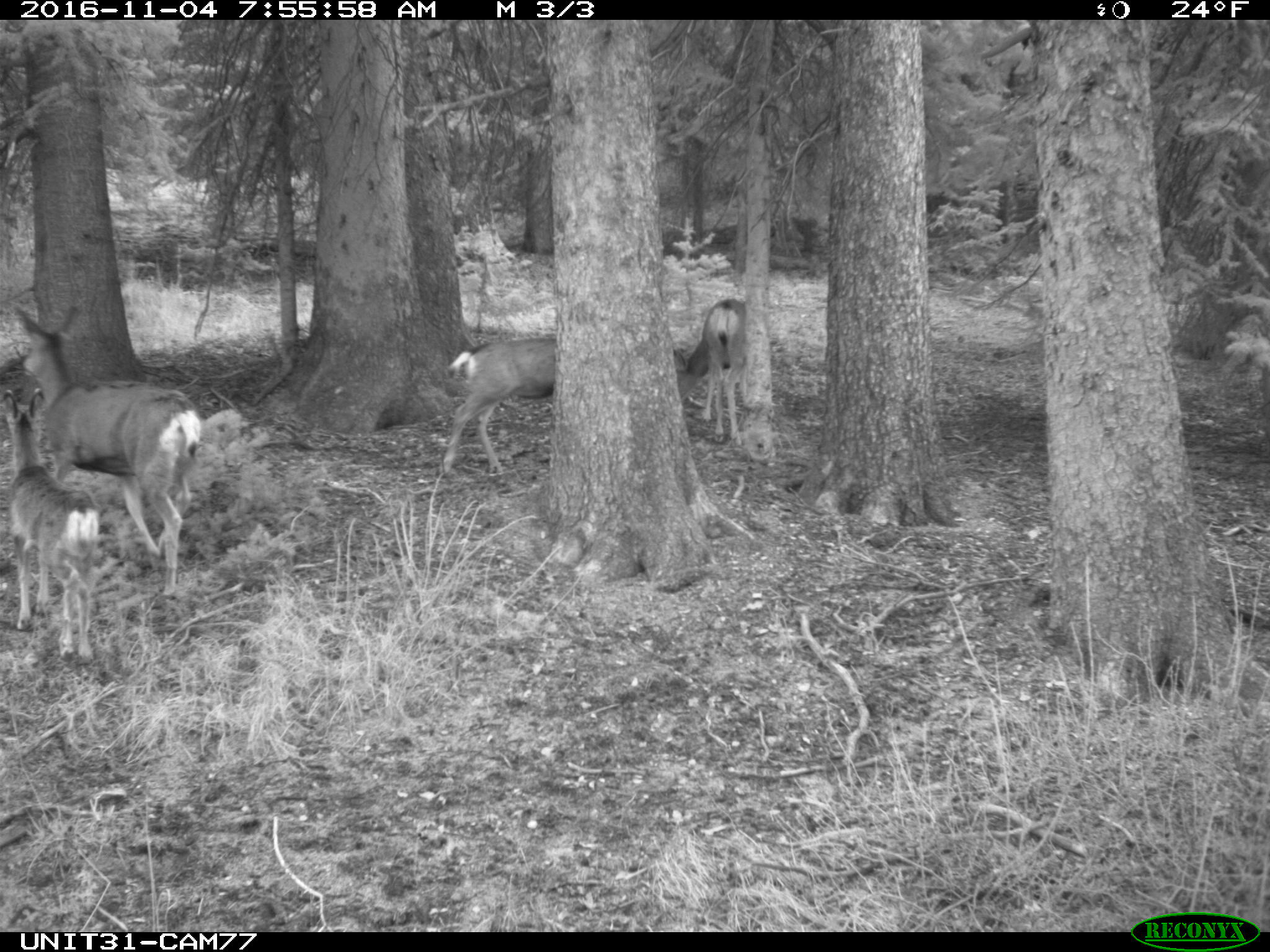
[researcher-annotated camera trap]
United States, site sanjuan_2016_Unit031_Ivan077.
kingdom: Animalia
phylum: Chordata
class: Mammalia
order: Artiodactyla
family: Cervidae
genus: Odocoileus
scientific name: Odocoileus hemionus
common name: mule deer